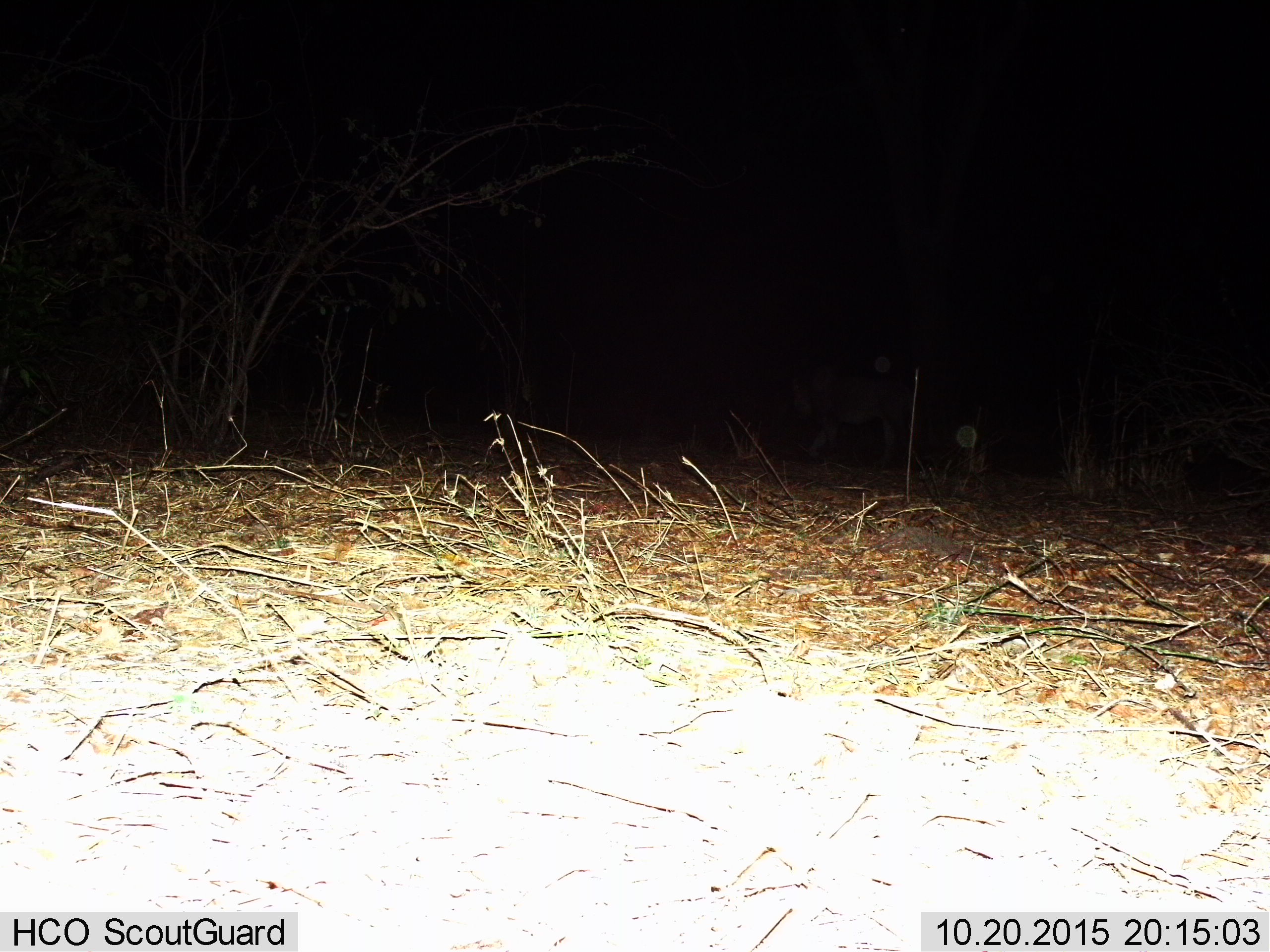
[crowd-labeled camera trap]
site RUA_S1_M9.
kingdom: Animalia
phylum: Chordata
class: Mammalia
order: Carnivora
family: Felidae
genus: Panthera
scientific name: Panthera leo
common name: lion female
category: lionfemale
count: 1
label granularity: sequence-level